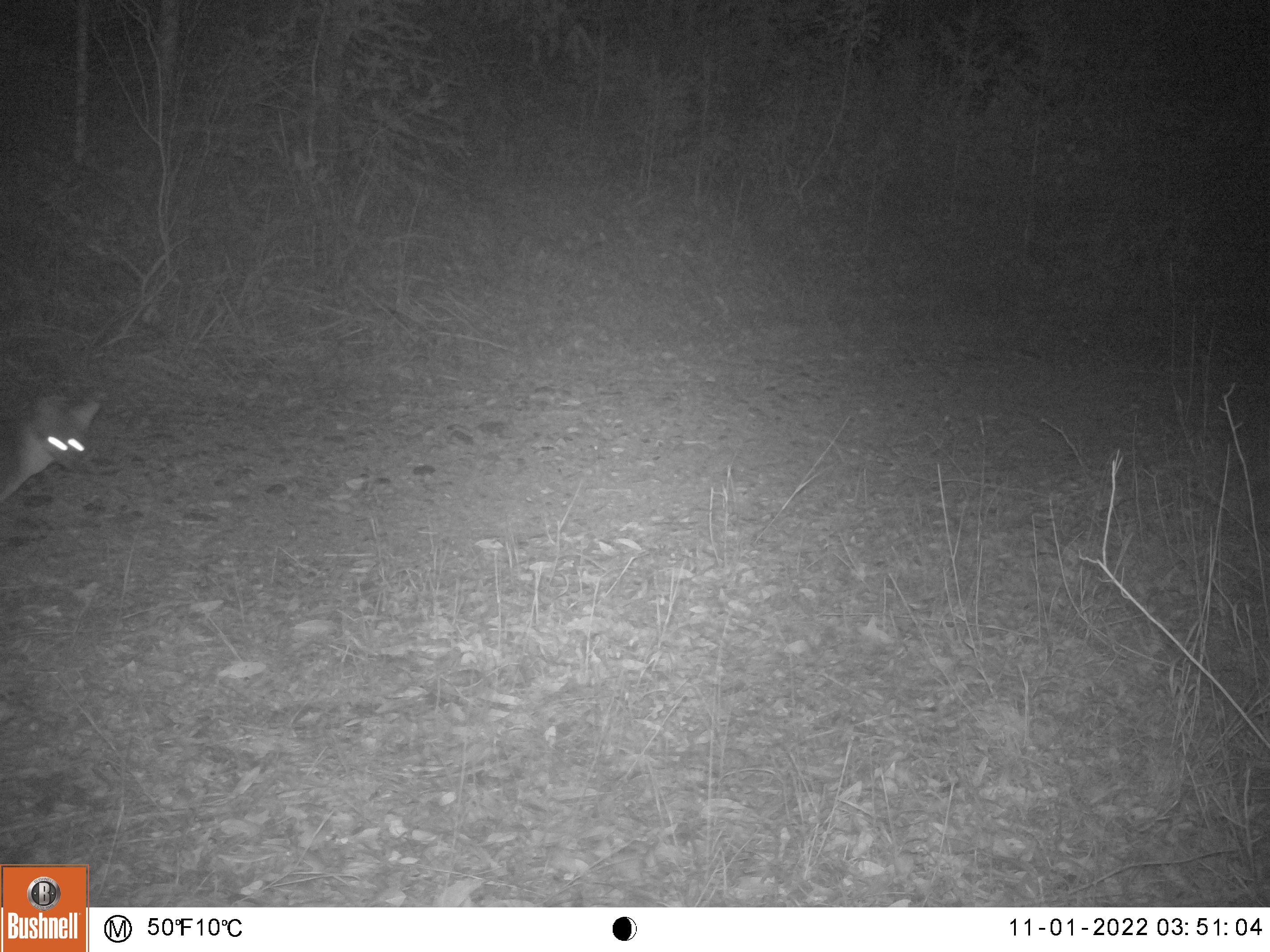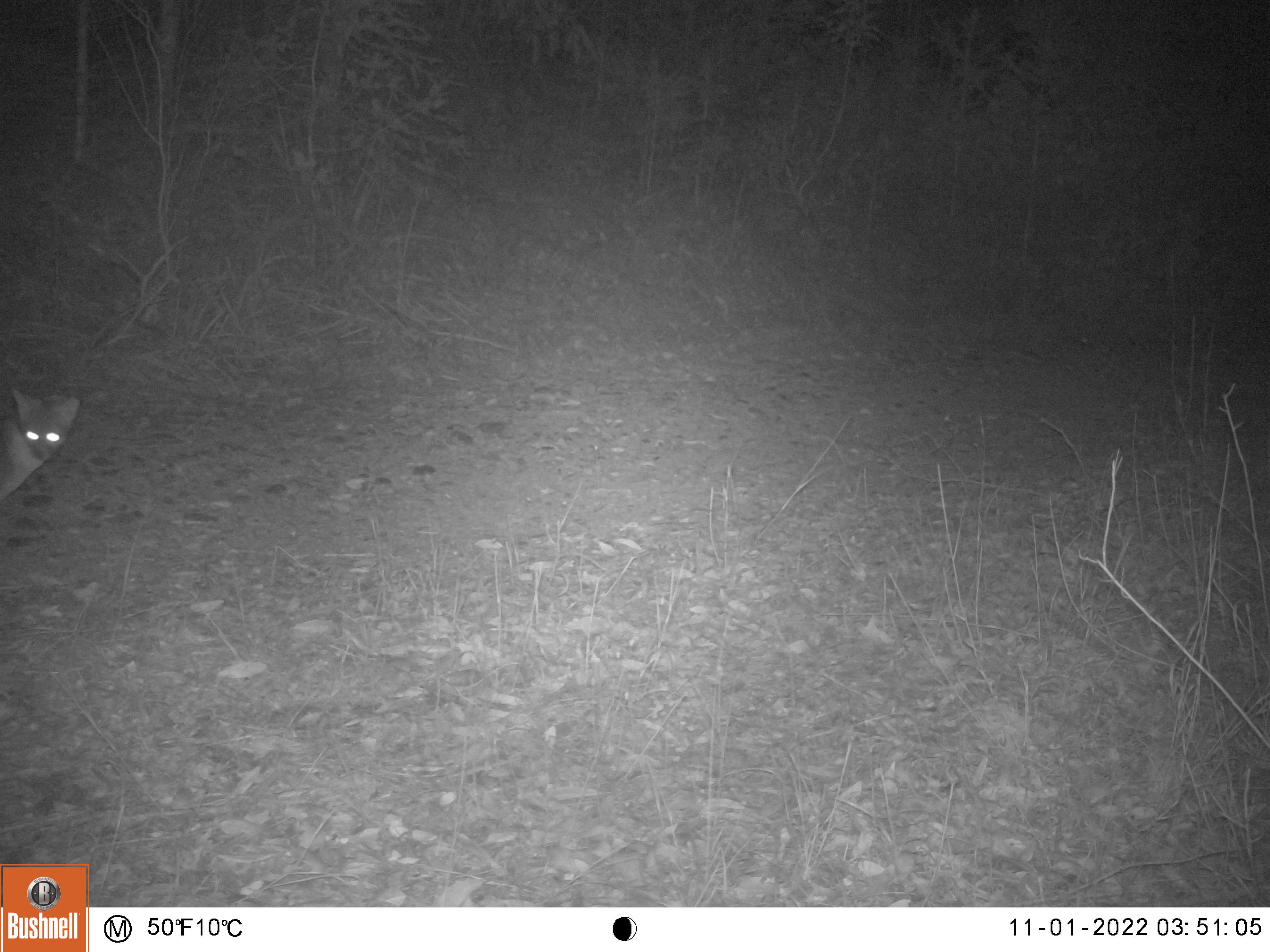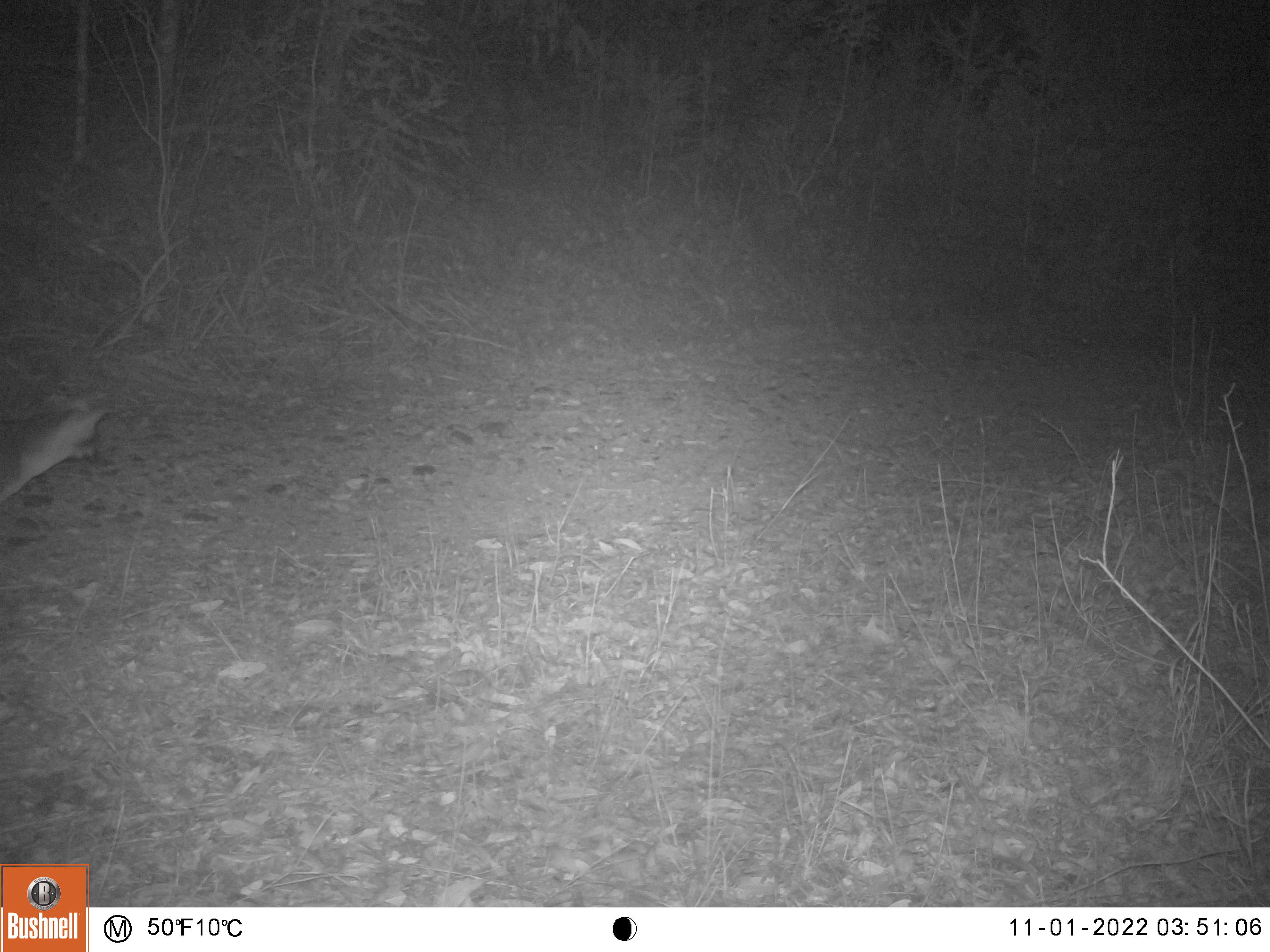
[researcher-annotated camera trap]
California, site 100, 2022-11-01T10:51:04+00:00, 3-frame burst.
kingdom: Animalia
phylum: Chordata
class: Mammalia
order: Carnivora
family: Canidae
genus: Urocyon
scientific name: Urocyon cinereoargenteus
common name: gray fox